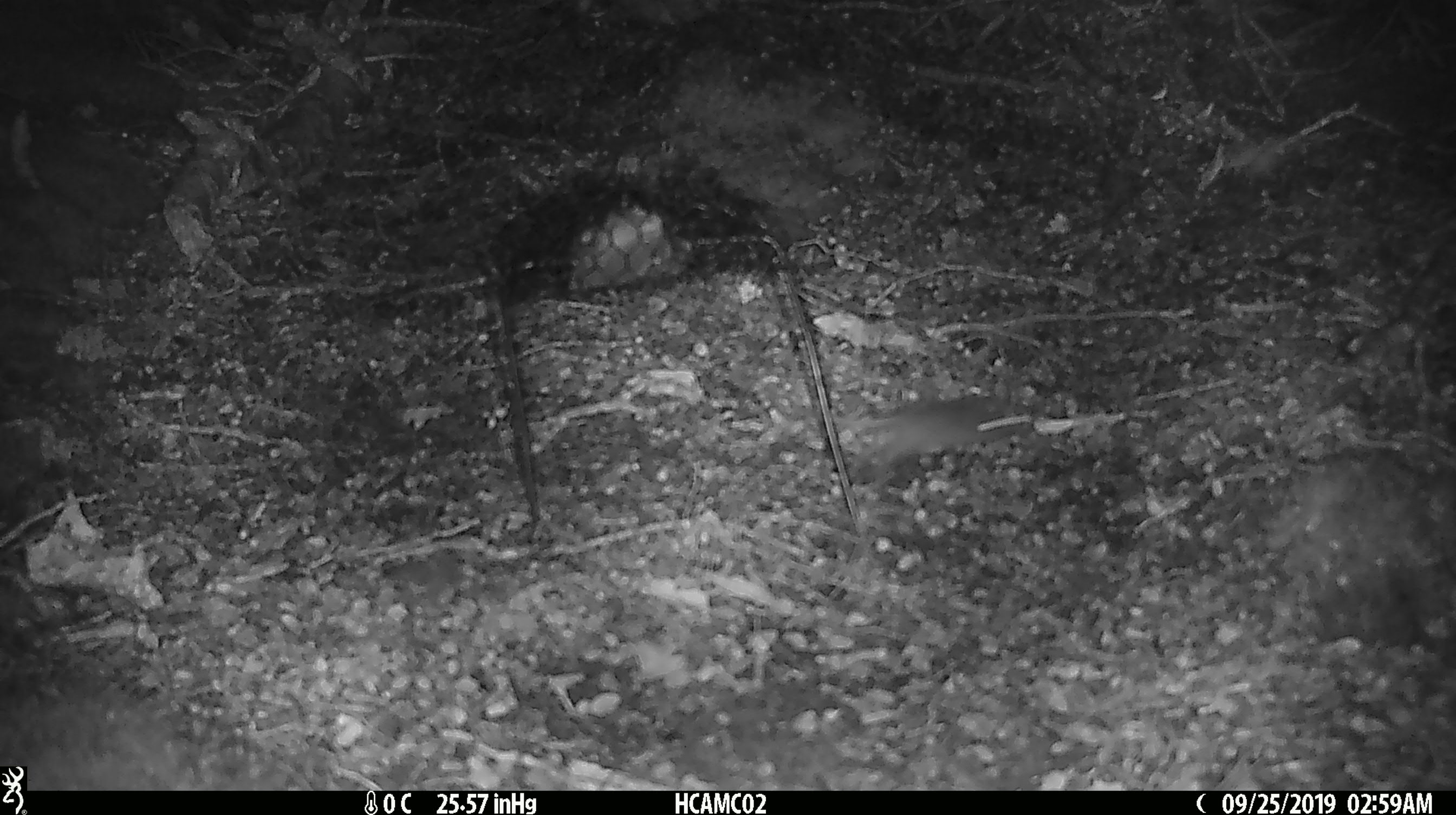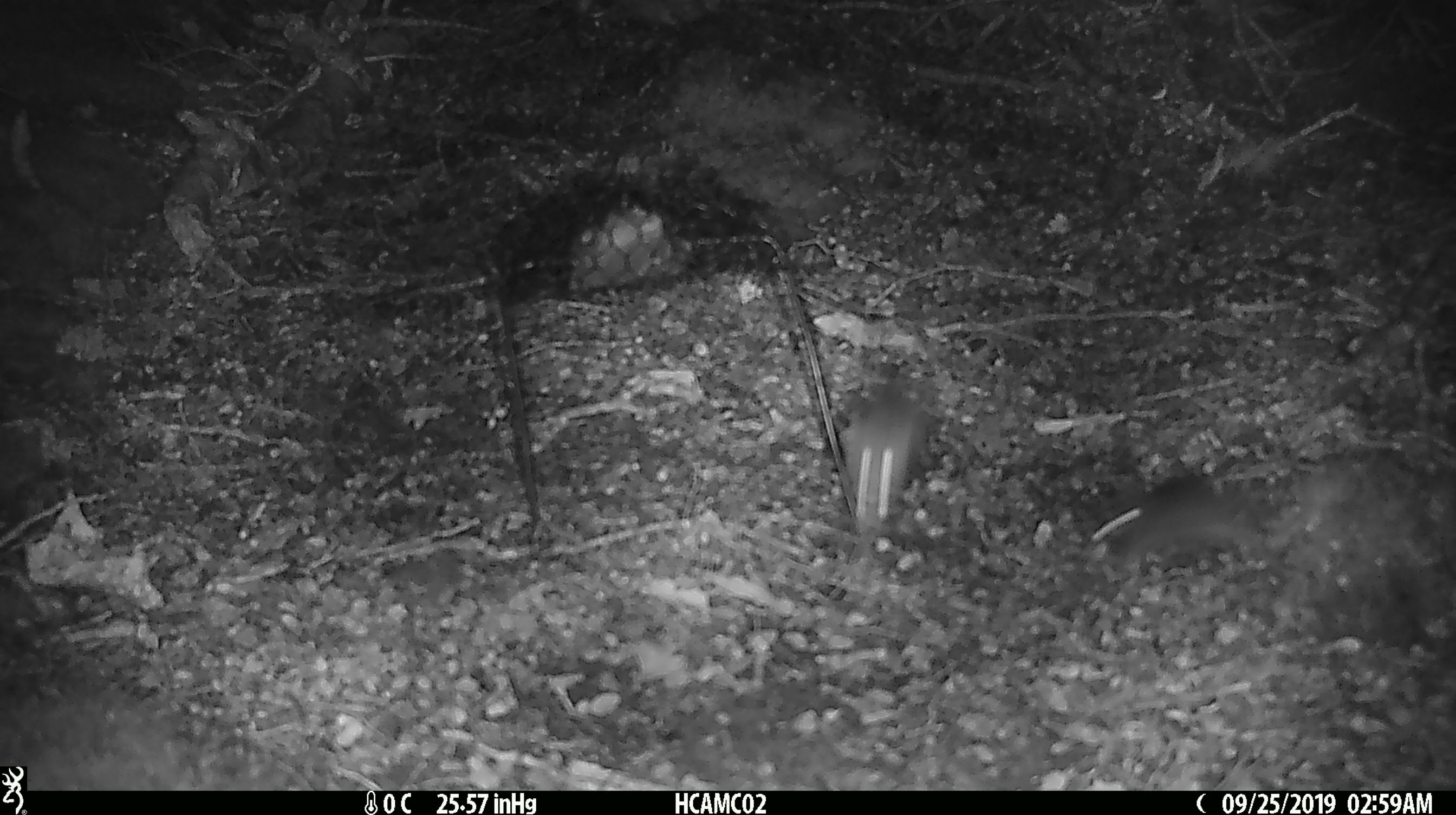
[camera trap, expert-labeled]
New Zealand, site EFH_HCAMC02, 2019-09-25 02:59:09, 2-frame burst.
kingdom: Animalia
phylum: Chordata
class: Mammalia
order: Rodentia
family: Muridae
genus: Mus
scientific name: Mus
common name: mouse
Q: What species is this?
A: Mouse (Mus).